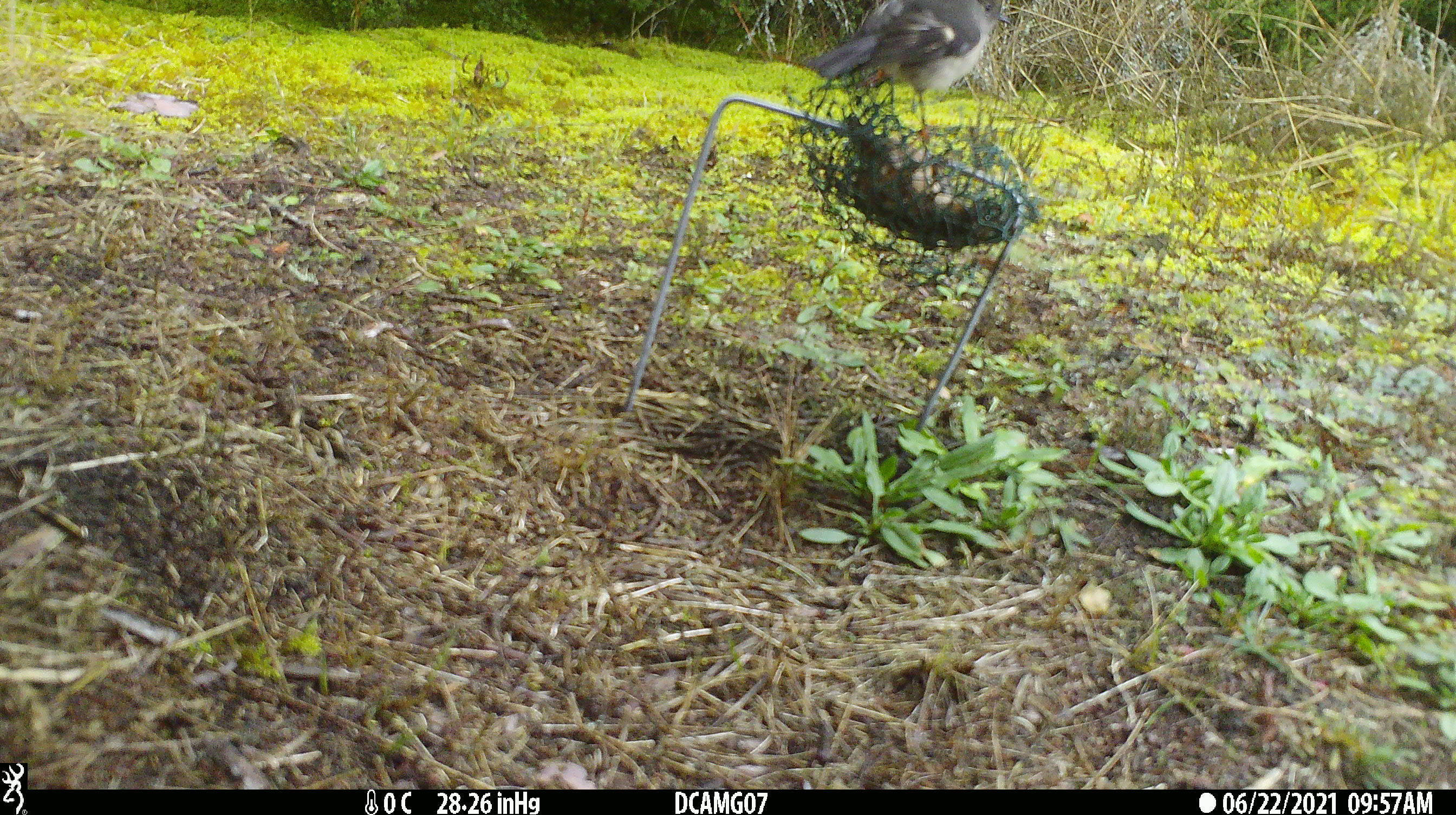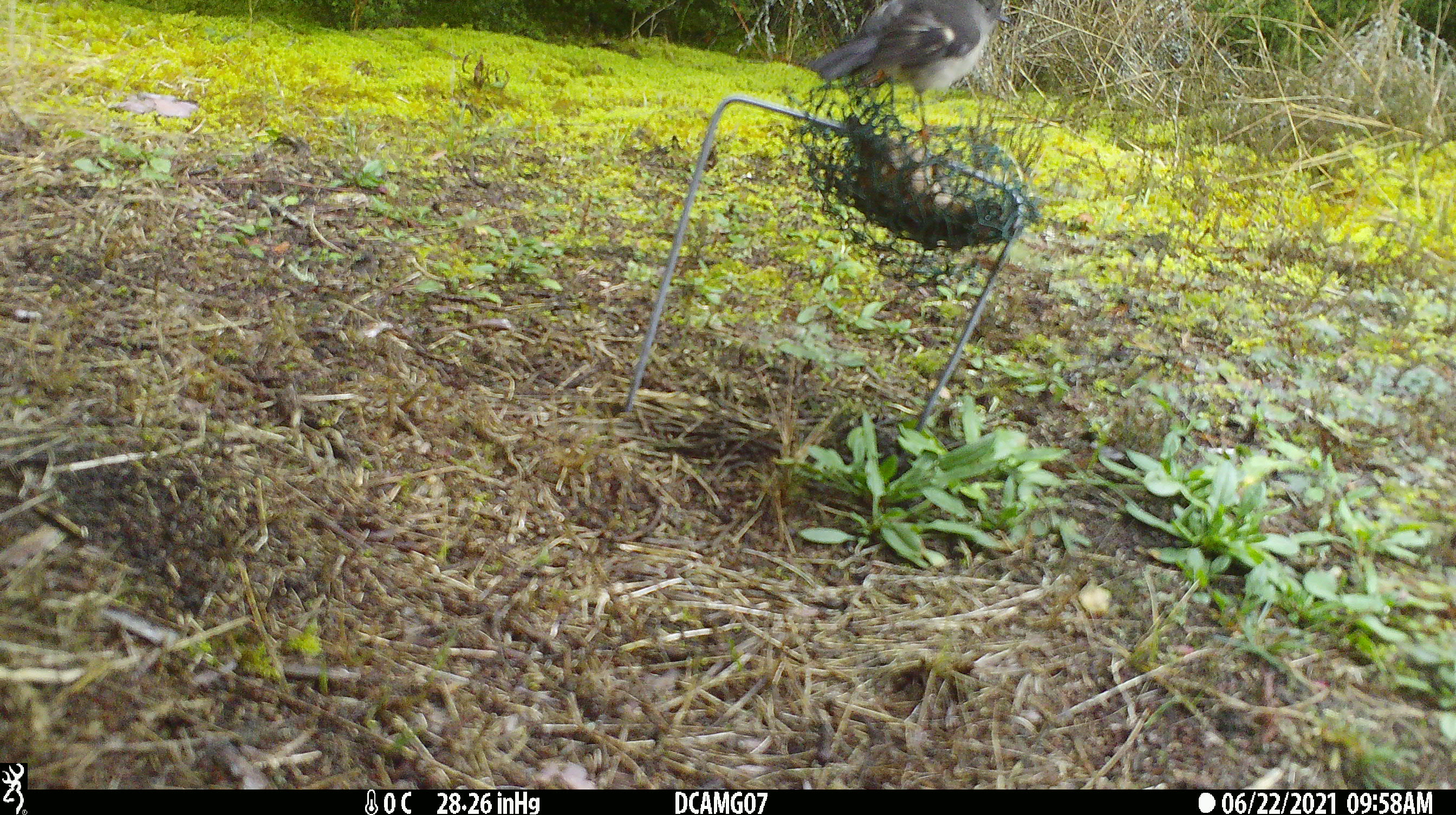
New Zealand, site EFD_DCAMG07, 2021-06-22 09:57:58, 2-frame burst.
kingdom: Animalia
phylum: Chordata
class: Aves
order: Passeriformes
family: Petroicidae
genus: Petroica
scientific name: Petroica macrocephala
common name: tomtit